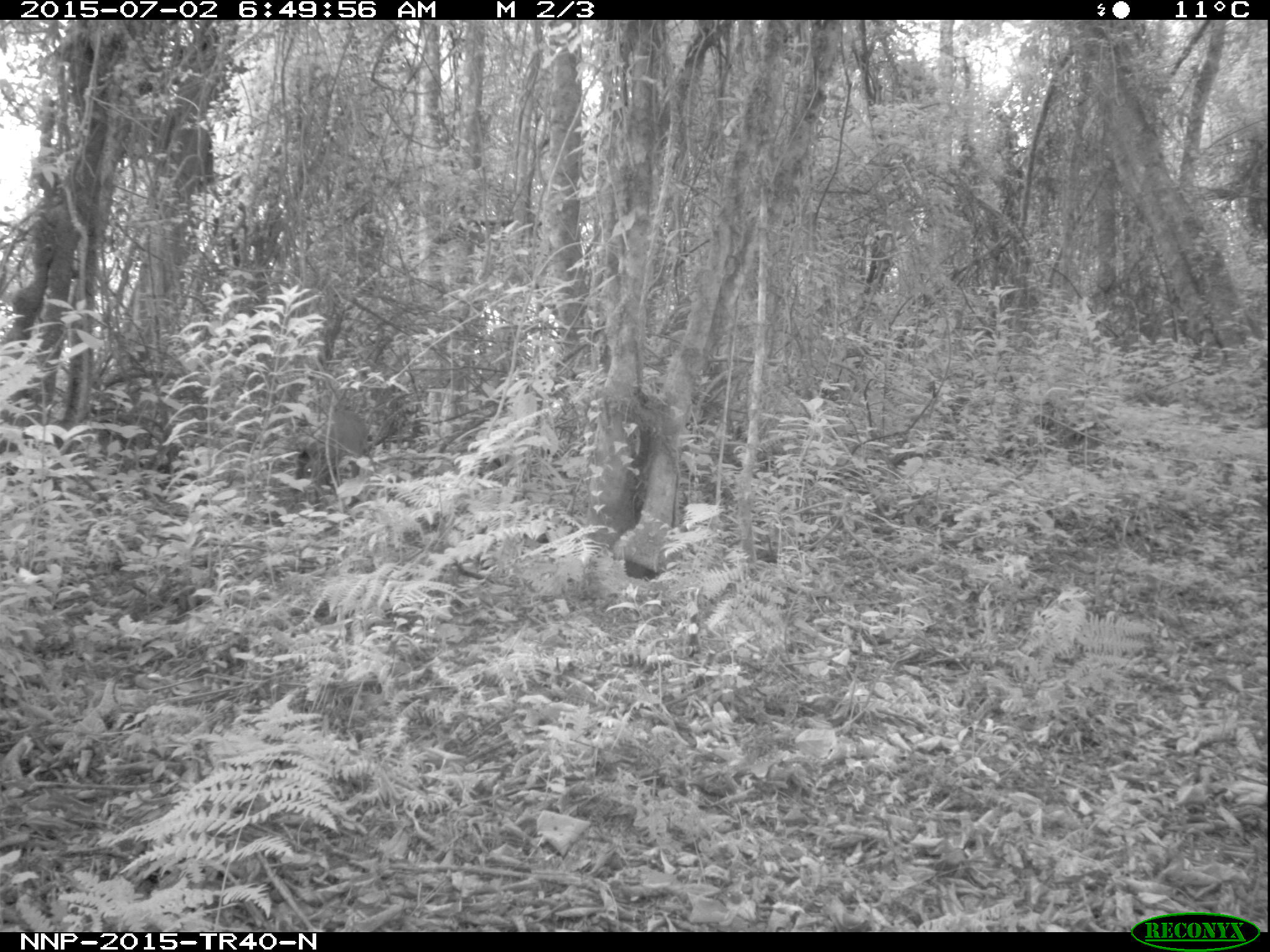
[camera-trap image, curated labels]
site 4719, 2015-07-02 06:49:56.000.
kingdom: Animalia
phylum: Chordata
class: Mammalia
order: Artiodactyla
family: Bovidae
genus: Cephalophus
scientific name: Cephalophus nigrifrons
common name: black-fronted duiker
Cephalophus nigrifrons (black-fronted duiker), count 1.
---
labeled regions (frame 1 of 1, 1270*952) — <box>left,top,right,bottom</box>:
cephalophus nigrifrons: <box>291,409,368,521</box>